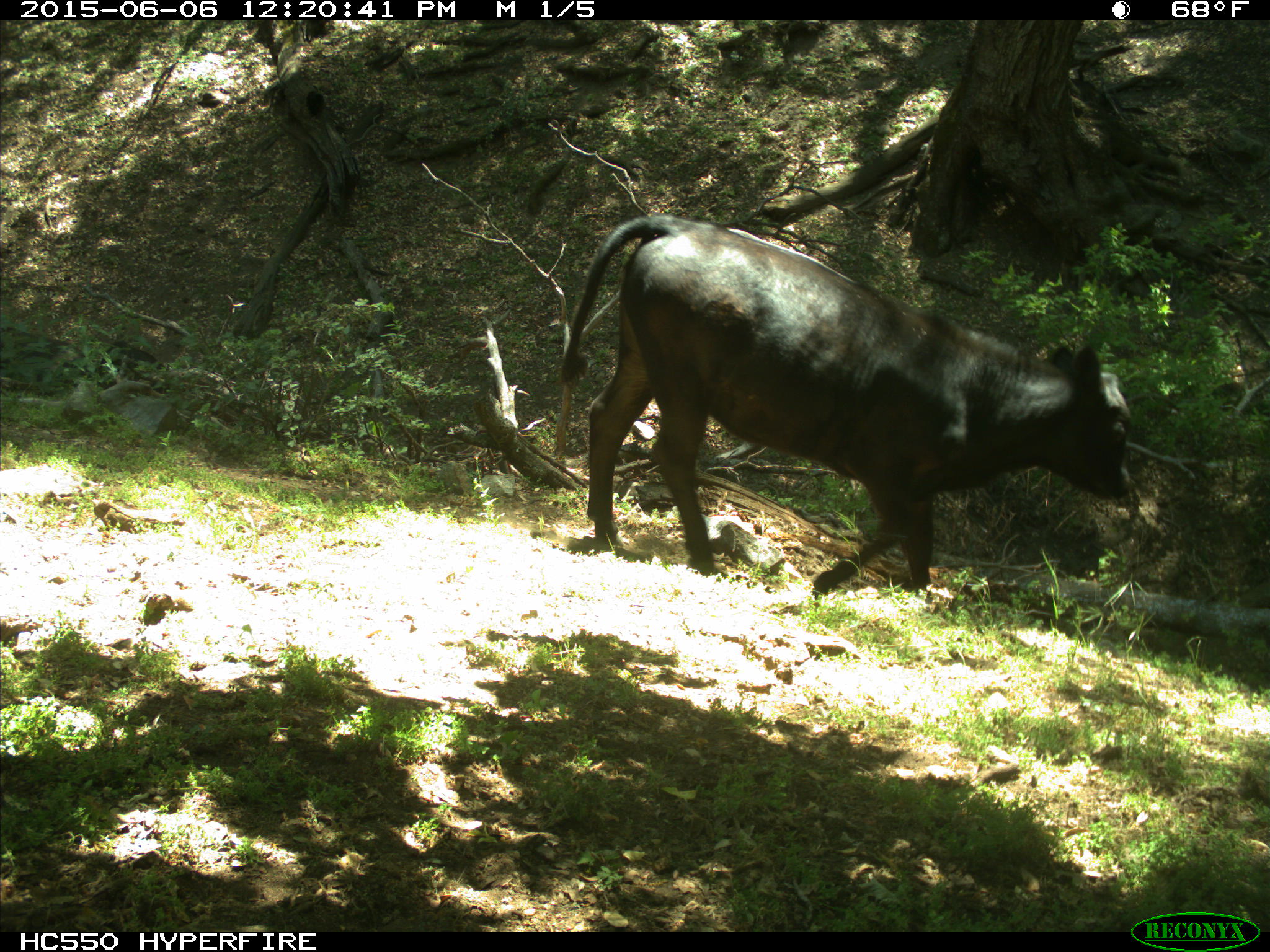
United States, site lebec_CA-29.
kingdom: Animalia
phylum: Chordata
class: Mammalia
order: Artiodactyla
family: Bovidae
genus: Bos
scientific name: Bos taurus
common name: domestic cow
Bos taurus (domestic cow).